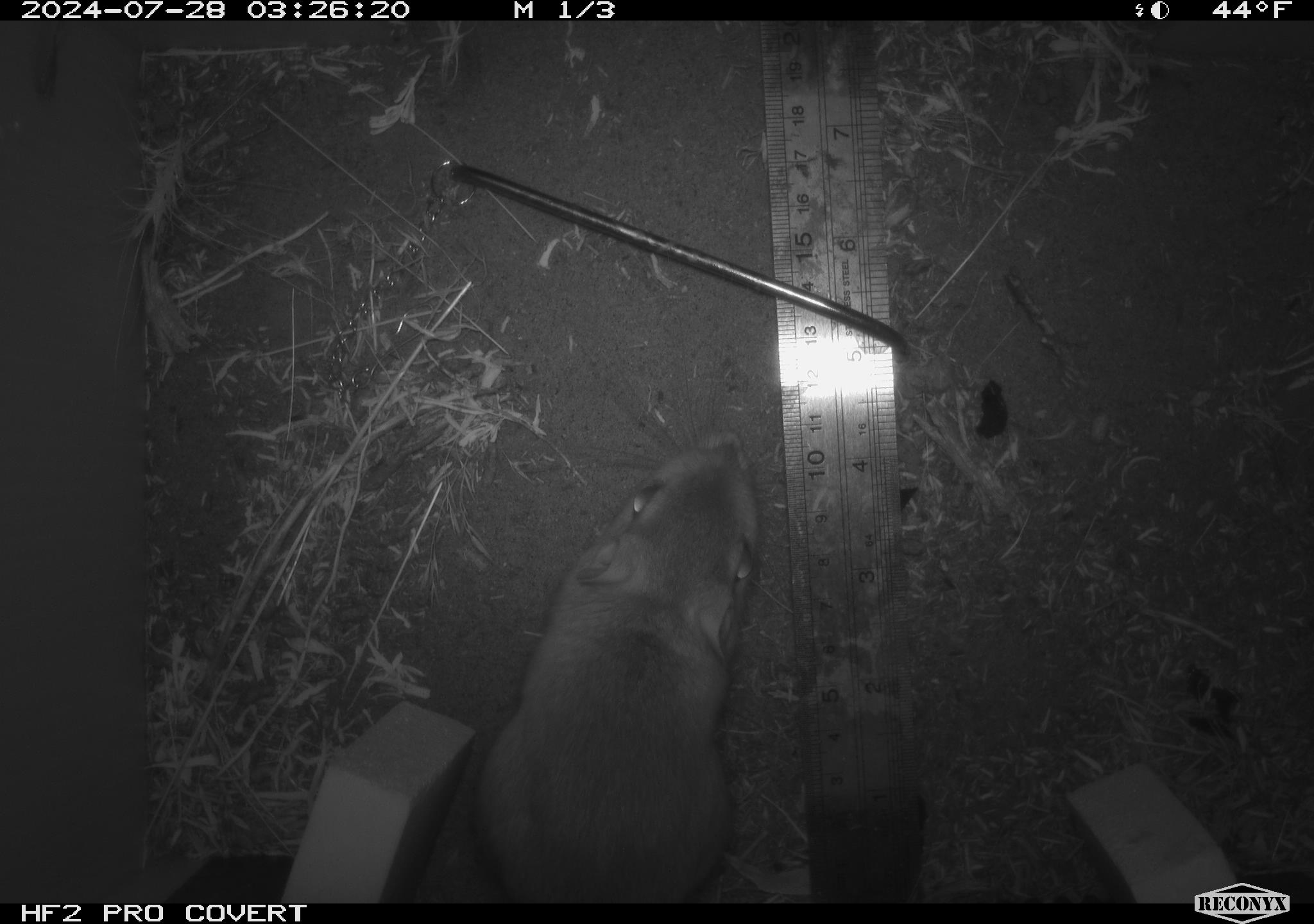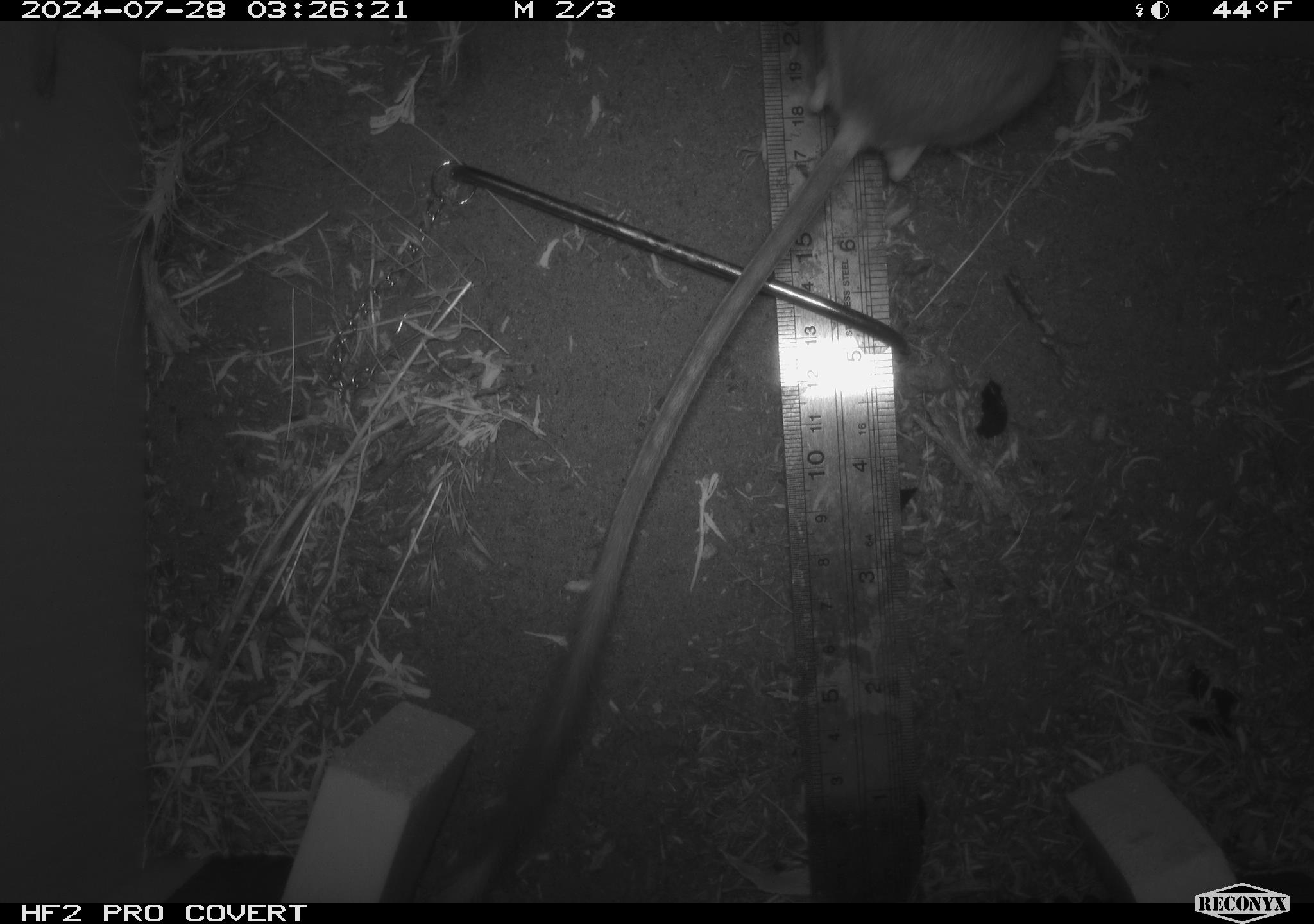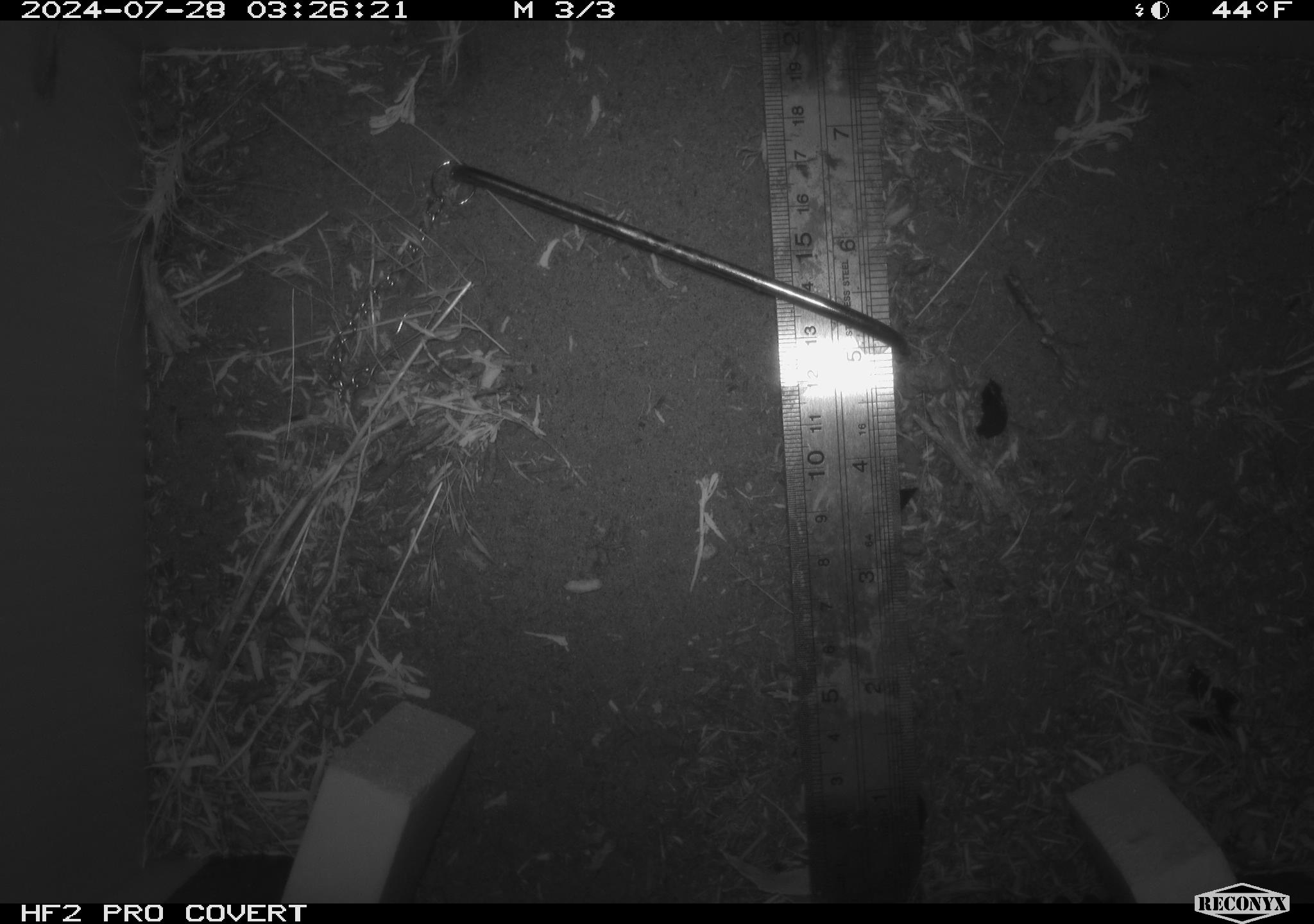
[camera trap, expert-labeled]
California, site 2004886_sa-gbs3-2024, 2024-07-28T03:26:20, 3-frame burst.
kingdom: Animalia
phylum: Chordata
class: Mammalia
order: Rodentia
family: Heteromyidae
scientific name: Heteromyidae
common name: kangaroo rats and pocket mice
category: heteromyidae family